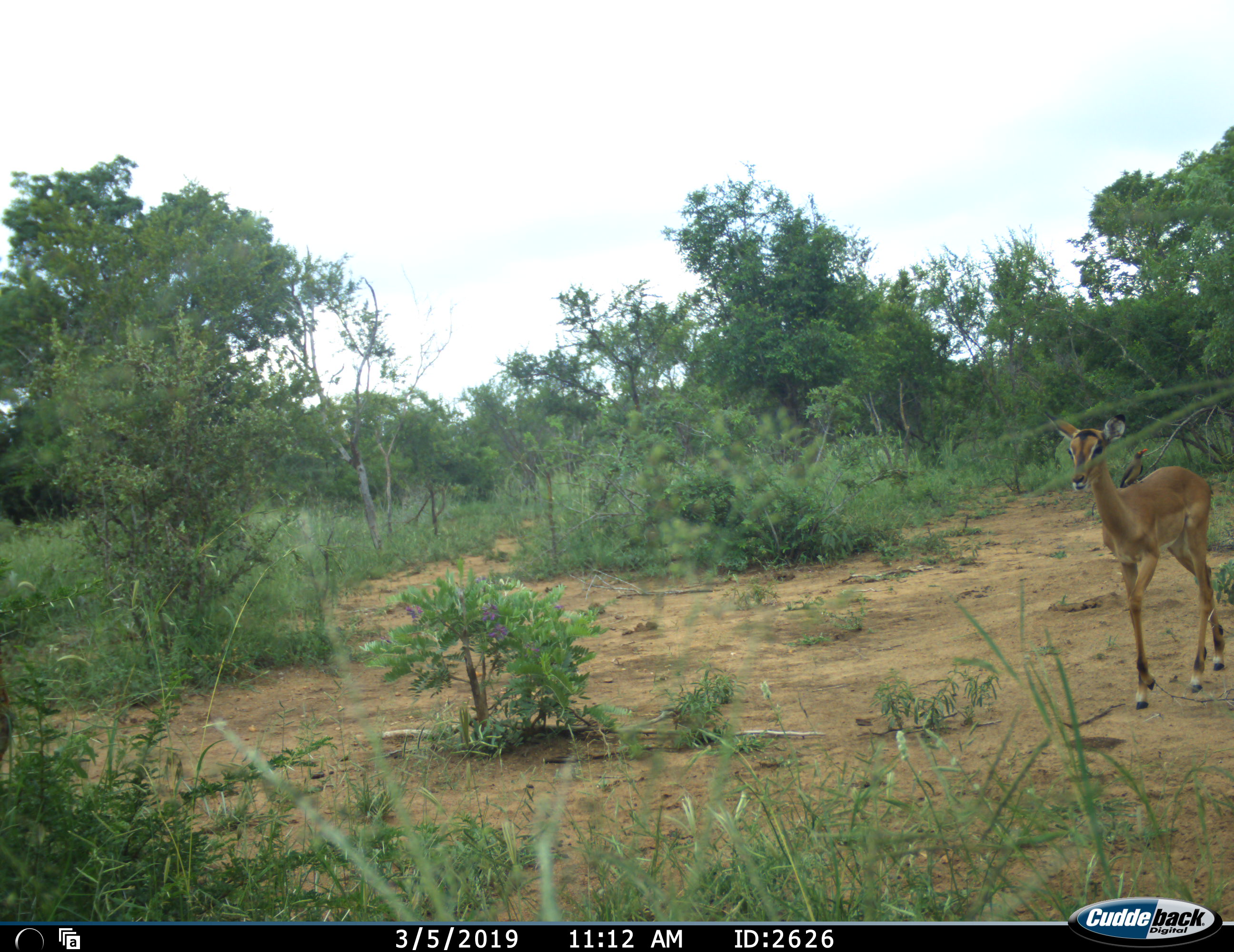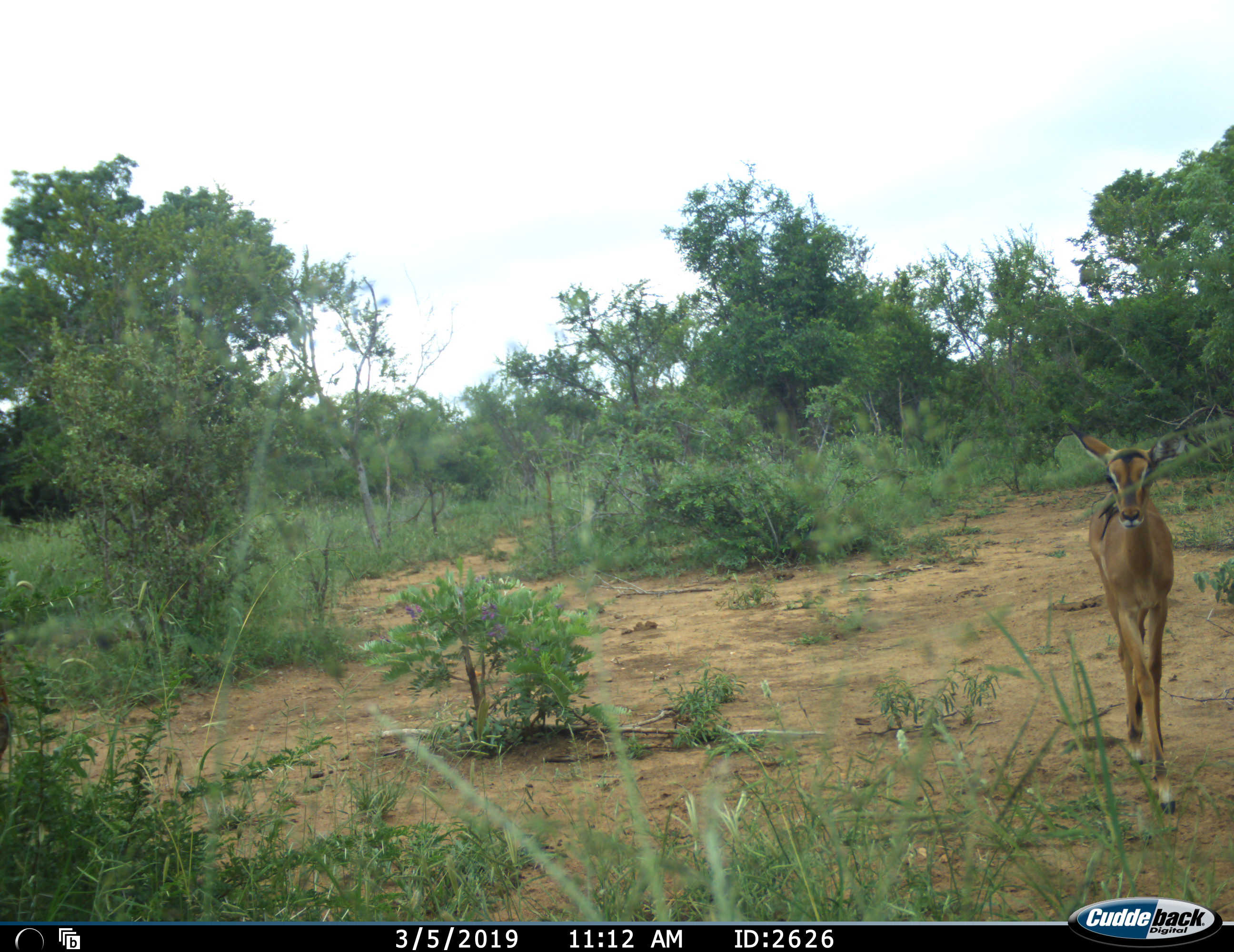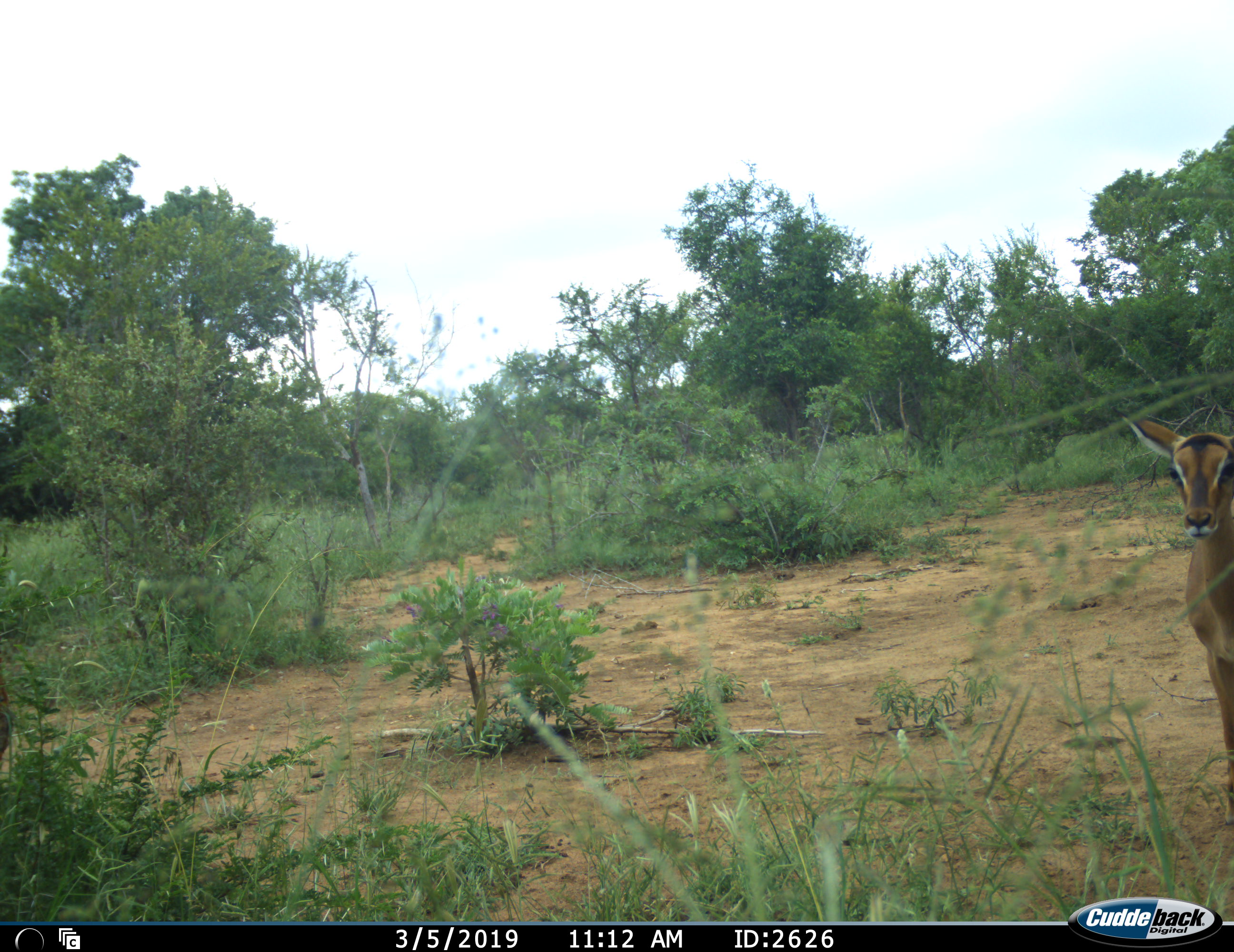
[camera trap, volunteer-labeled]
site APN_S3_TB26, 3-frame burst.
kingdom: Animalia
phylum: Chordata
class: Aves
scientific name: Aves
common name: bird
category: birdother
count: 1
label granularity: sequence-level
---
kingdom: Animalia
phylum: Chordata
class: Mammalia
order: Artiodactyla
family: Bovidae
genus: Aepyceros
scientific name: Aepyceros melampus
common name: impala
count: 1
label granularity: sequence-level